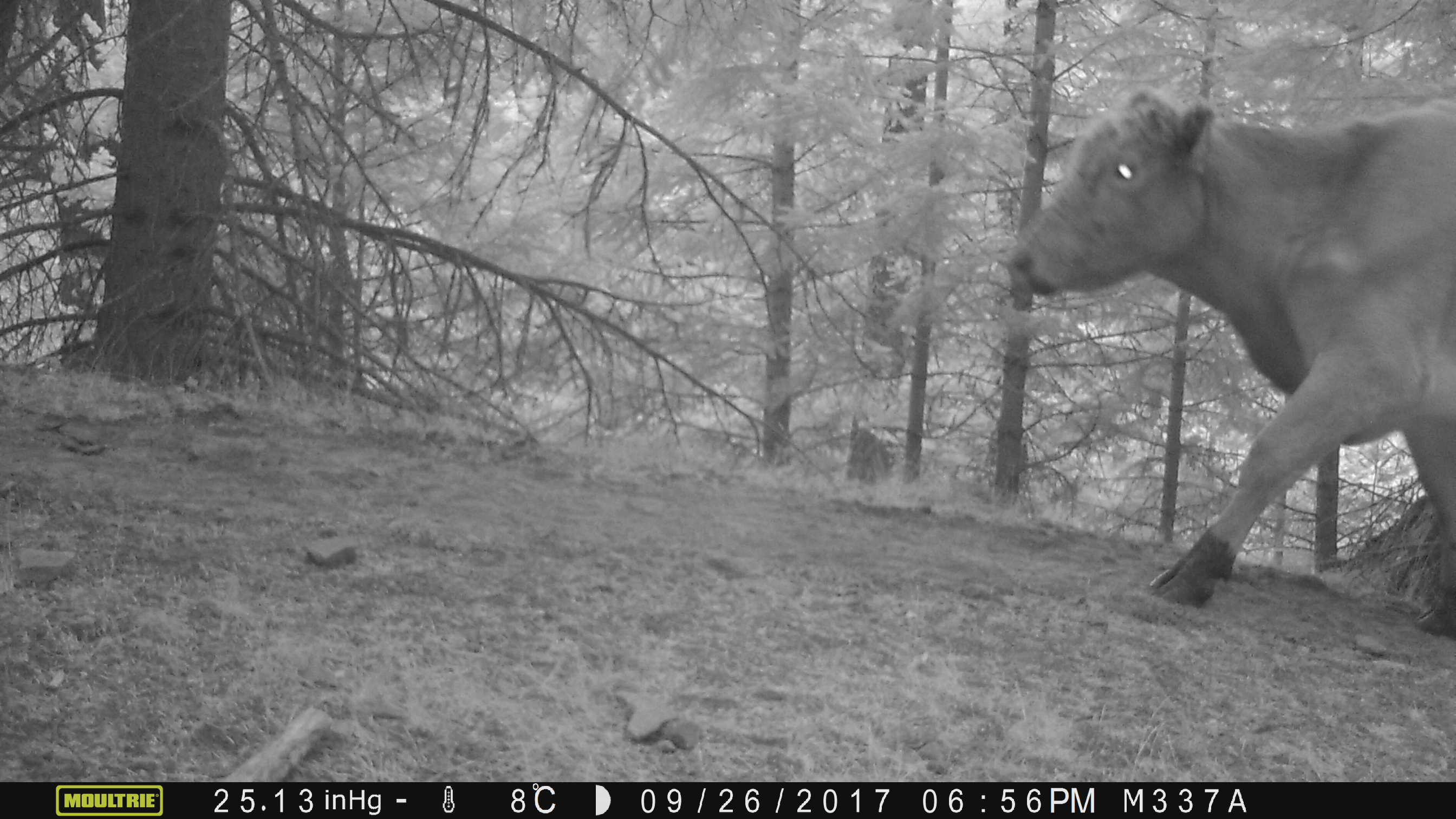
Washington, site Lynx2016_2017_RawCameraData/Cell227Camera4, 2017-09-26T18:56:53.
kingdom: Animalia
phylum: Chordata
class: Mammalia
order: Artiodactyla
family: Bovidae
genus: Bos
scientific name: Bos taurus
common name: domestic cattle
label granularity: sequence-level